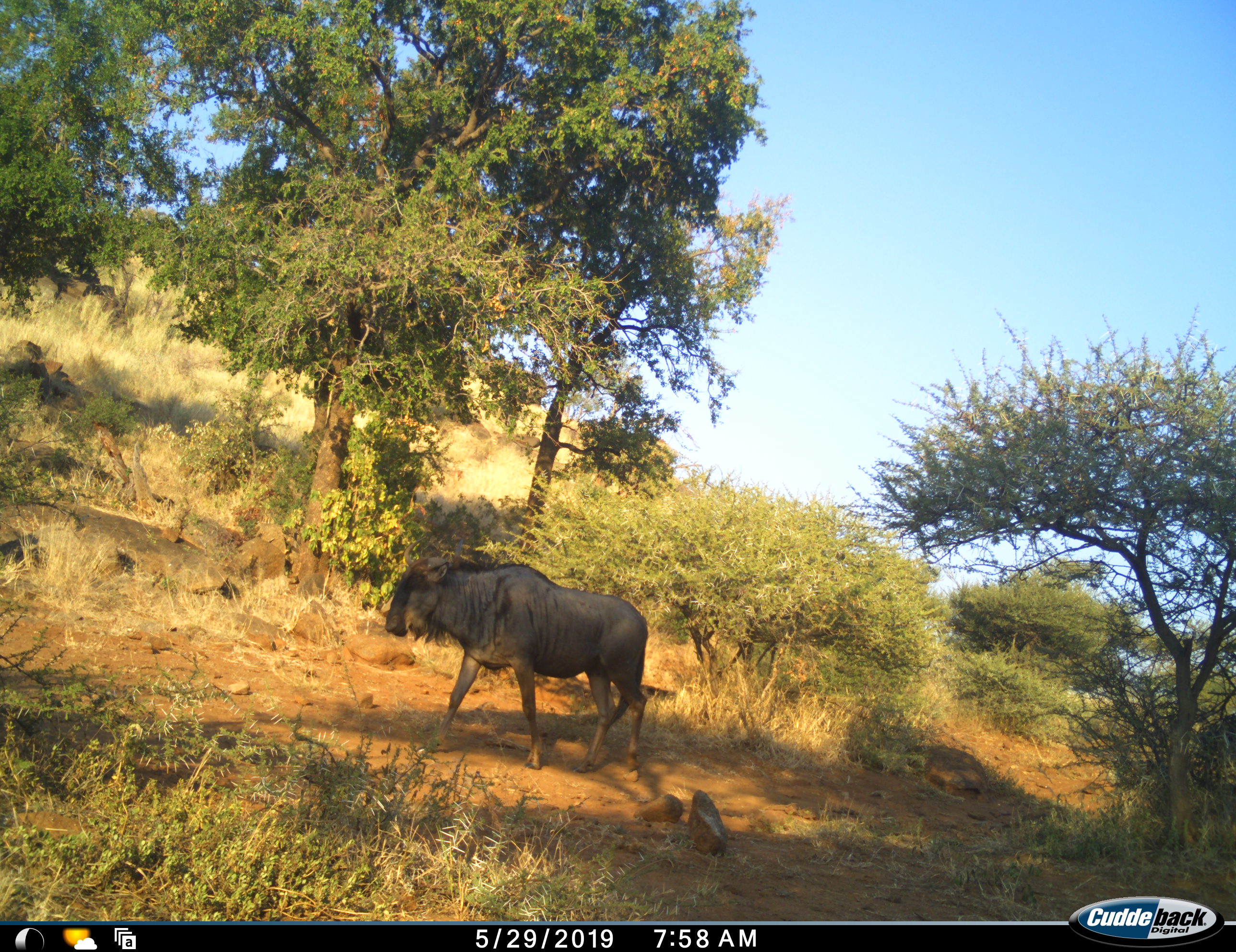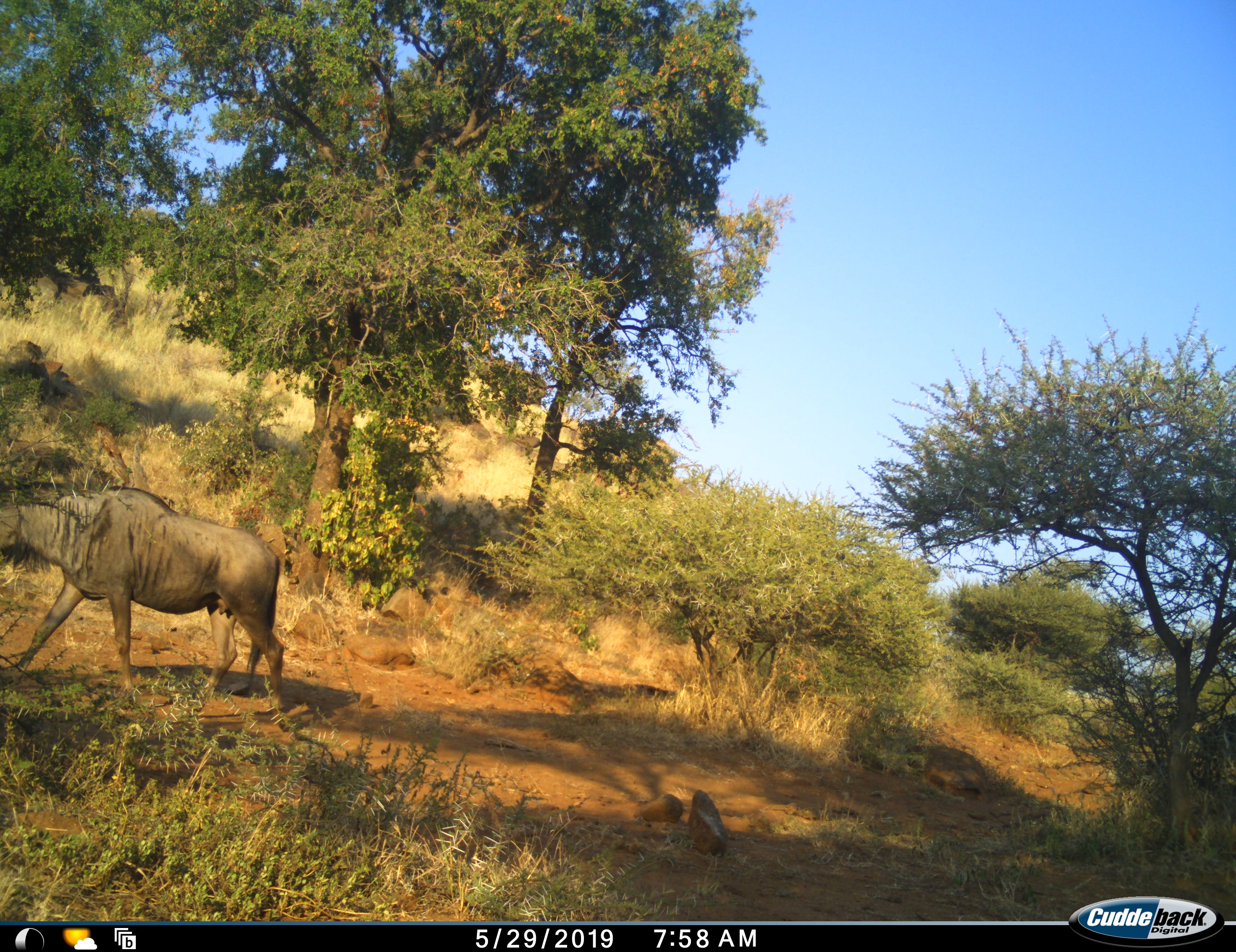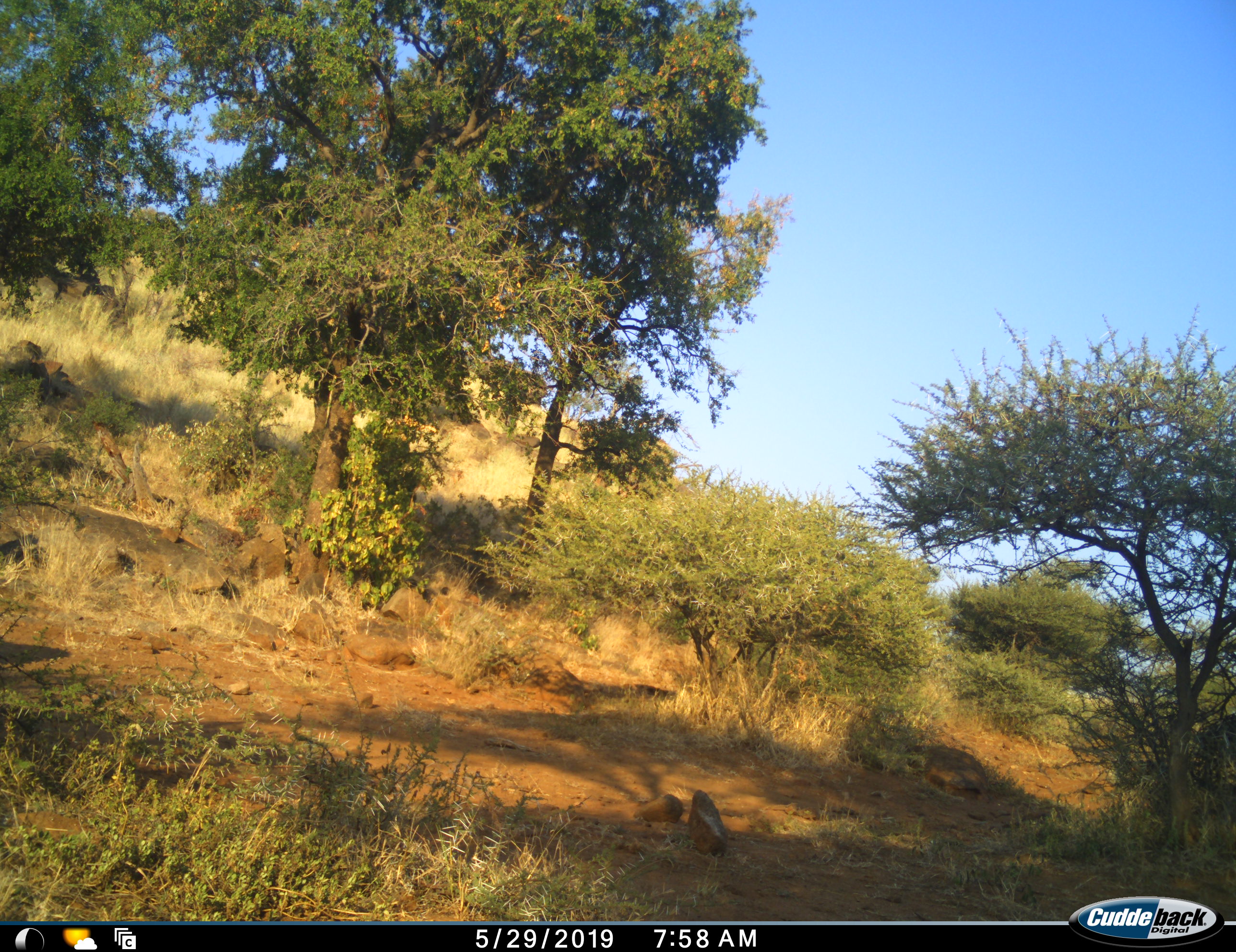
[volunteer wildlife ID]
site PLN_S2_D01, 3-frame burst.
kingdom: Animalia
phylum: Chordata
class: Mammalia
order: Artiodactyla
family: Bovidae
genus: Connochaetes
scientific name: Connochaetes taurinus taurinus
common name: blue wildebeest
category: wildebeestblue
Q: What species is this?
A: Wildebeestblue (blue wildebeest) (Connochaetes taurinus taurinus).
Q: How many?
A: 1.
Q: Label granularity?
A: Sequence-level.